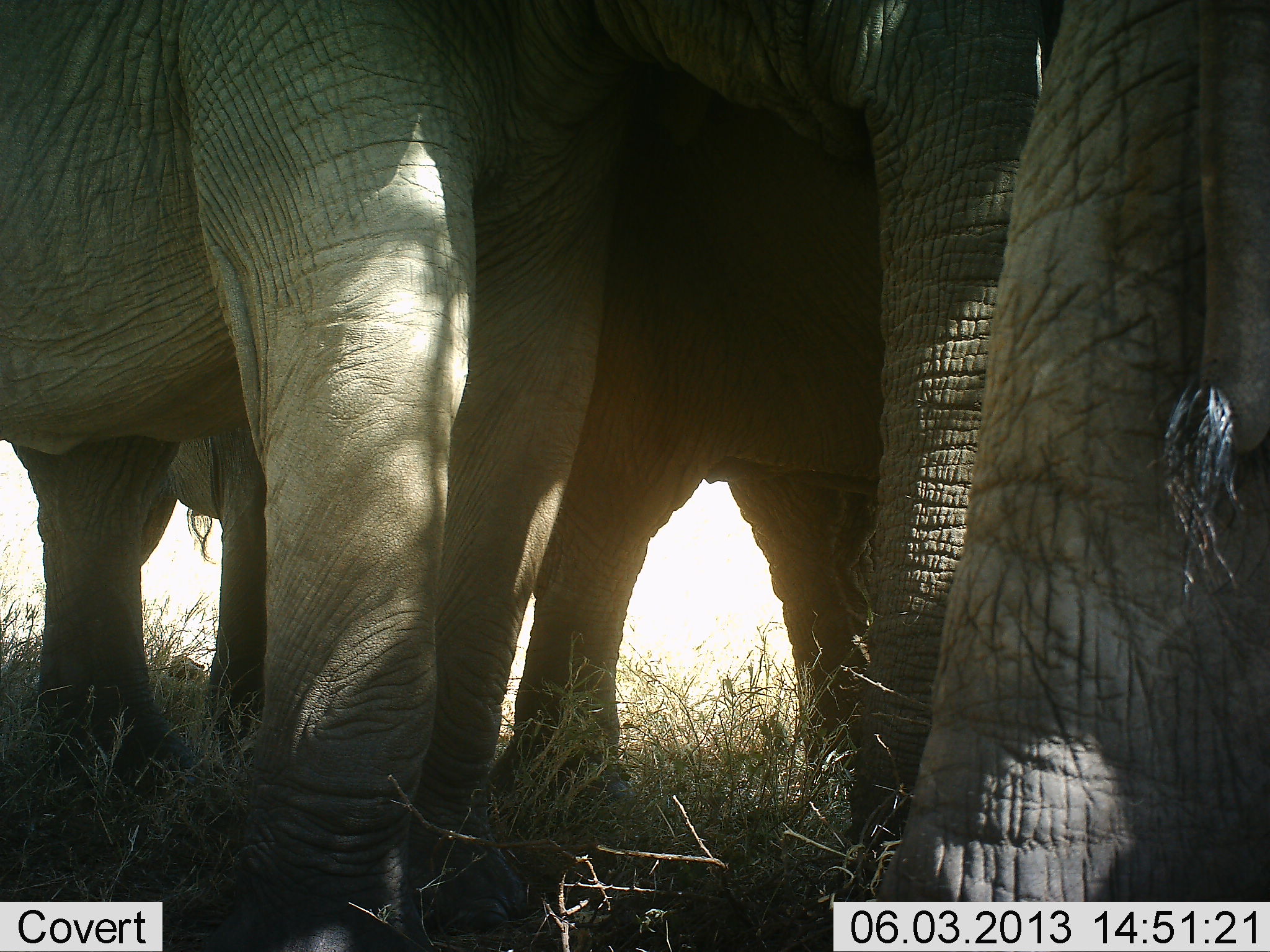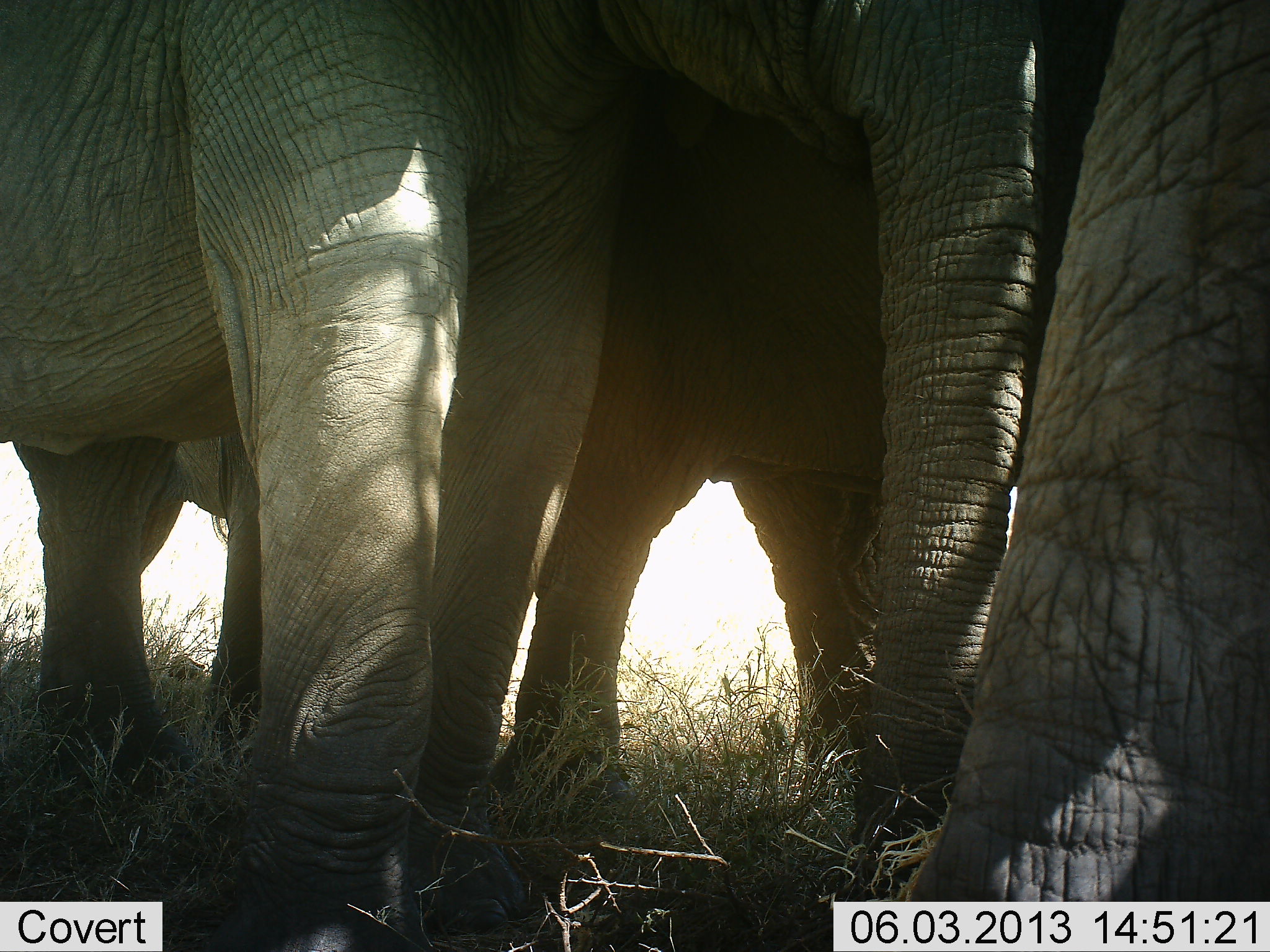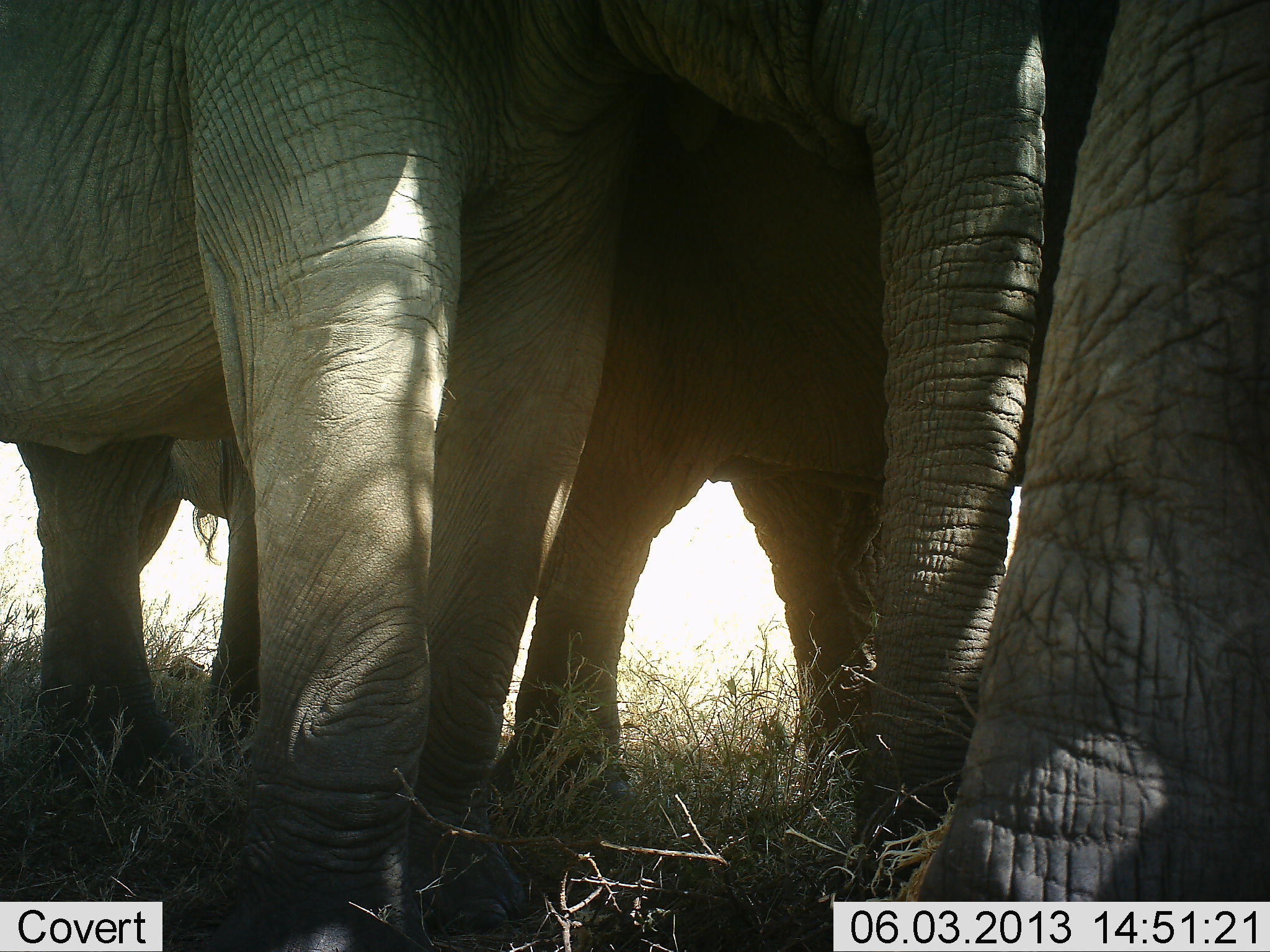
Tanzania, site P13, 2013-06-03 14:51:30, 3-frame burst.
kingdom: Animalia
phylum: Chordata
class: Mammalia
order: Proboscidea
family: Elephantidae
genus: Loxodonta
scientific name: Loxodonta africana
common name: african bush elephant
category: elephant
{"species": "elephant (african bush elephant) (Loxodonta africana)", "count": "3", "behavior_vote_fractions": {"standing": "100%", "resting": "0%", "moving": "0%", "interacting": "10%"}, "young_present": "0%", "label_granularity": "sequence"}